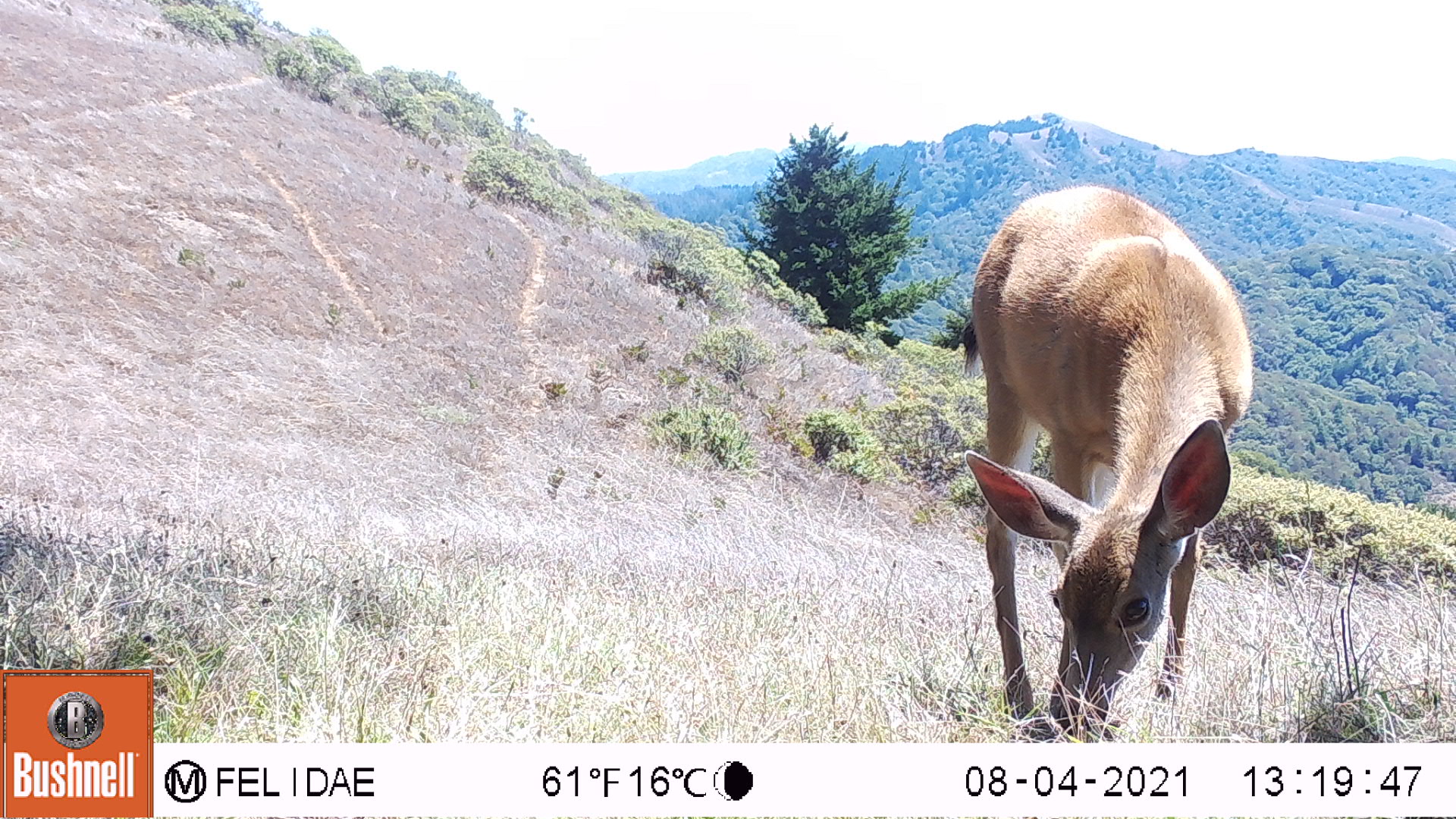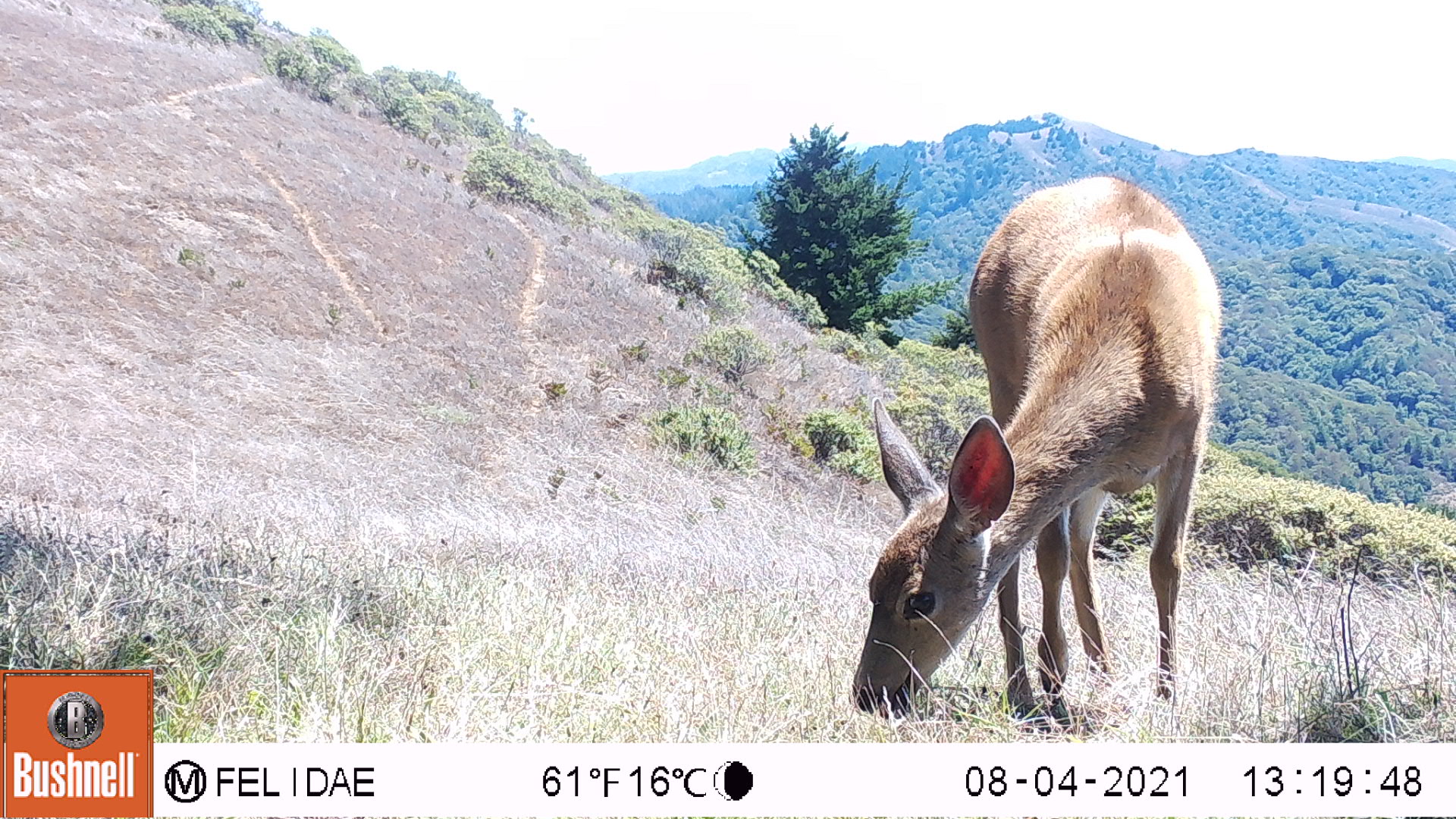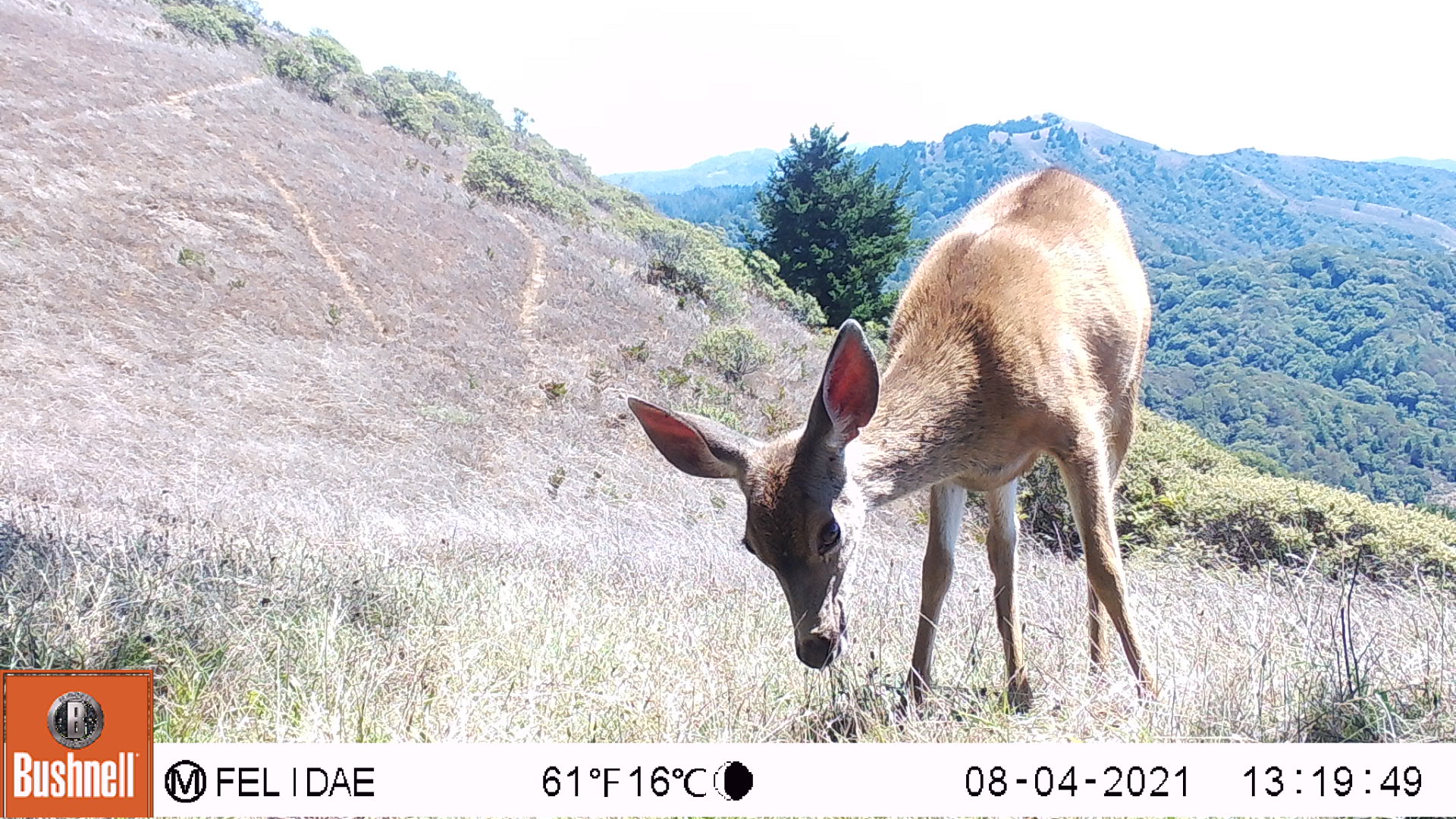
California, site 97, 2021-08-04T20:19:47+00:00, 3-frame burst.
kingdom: Animalia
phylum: Chordata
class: Mammalia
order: Artiodactyla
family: Cervidae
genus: Odocoileus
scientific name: Odocoileus hemionus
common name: mule deer